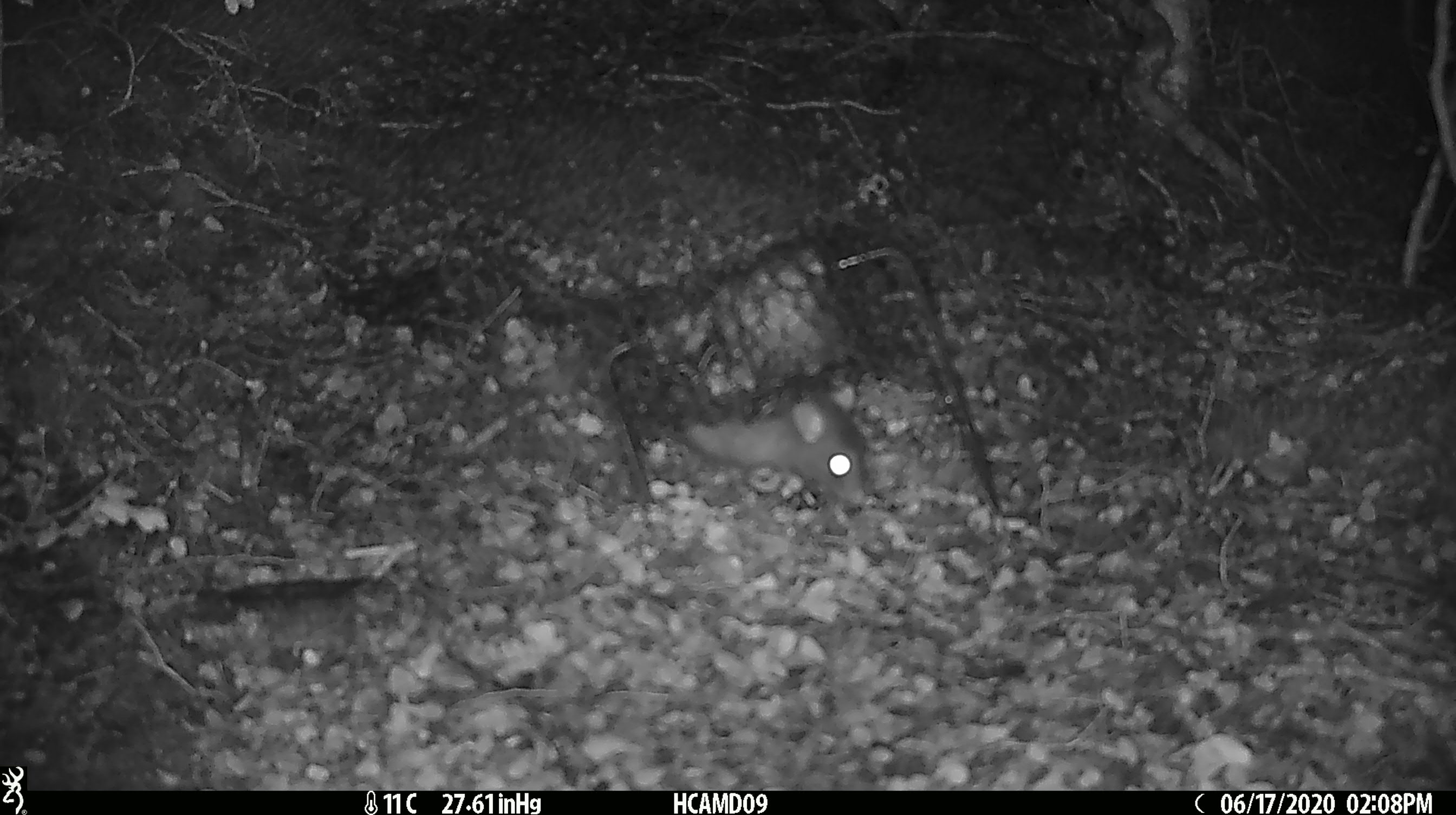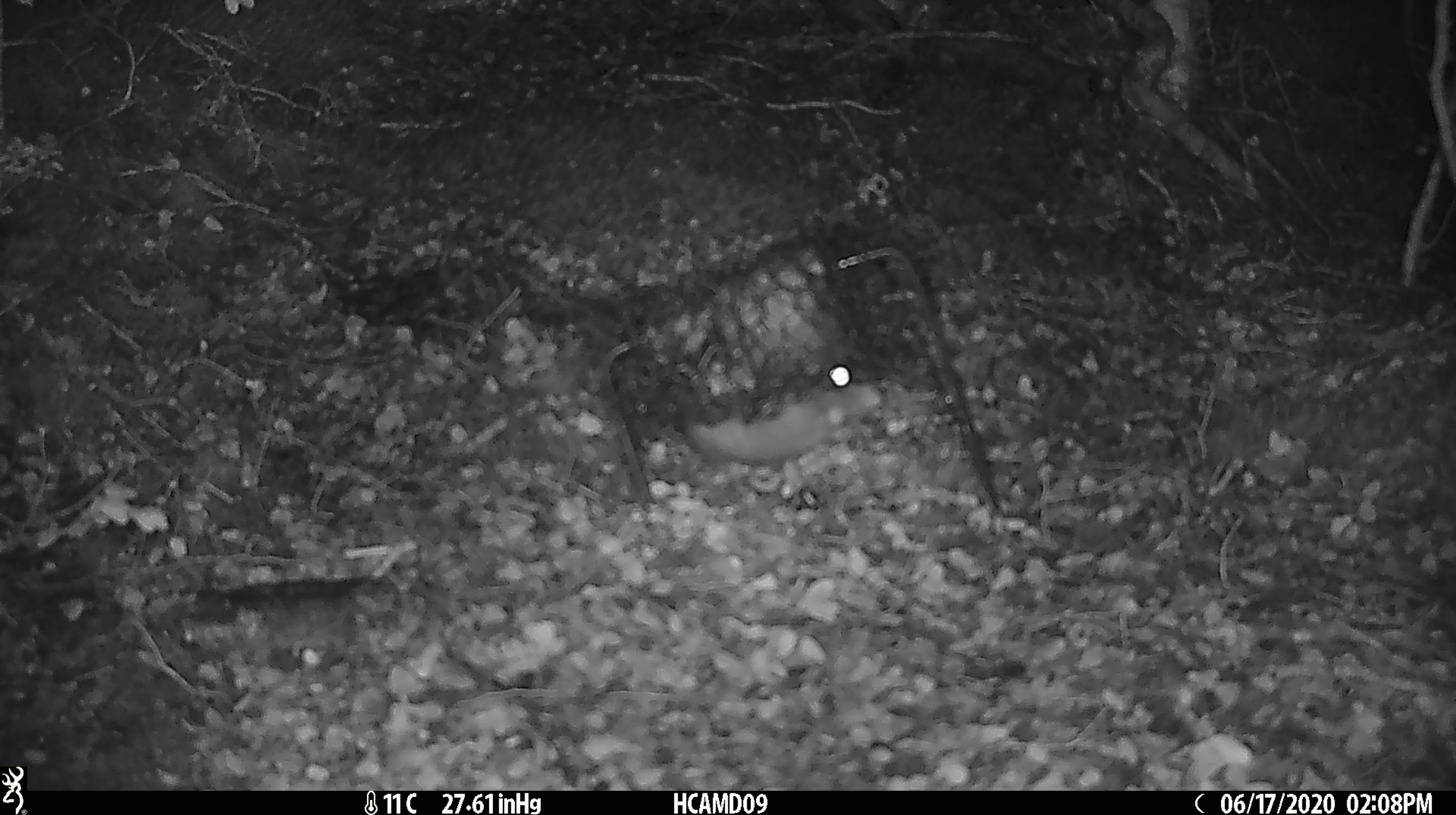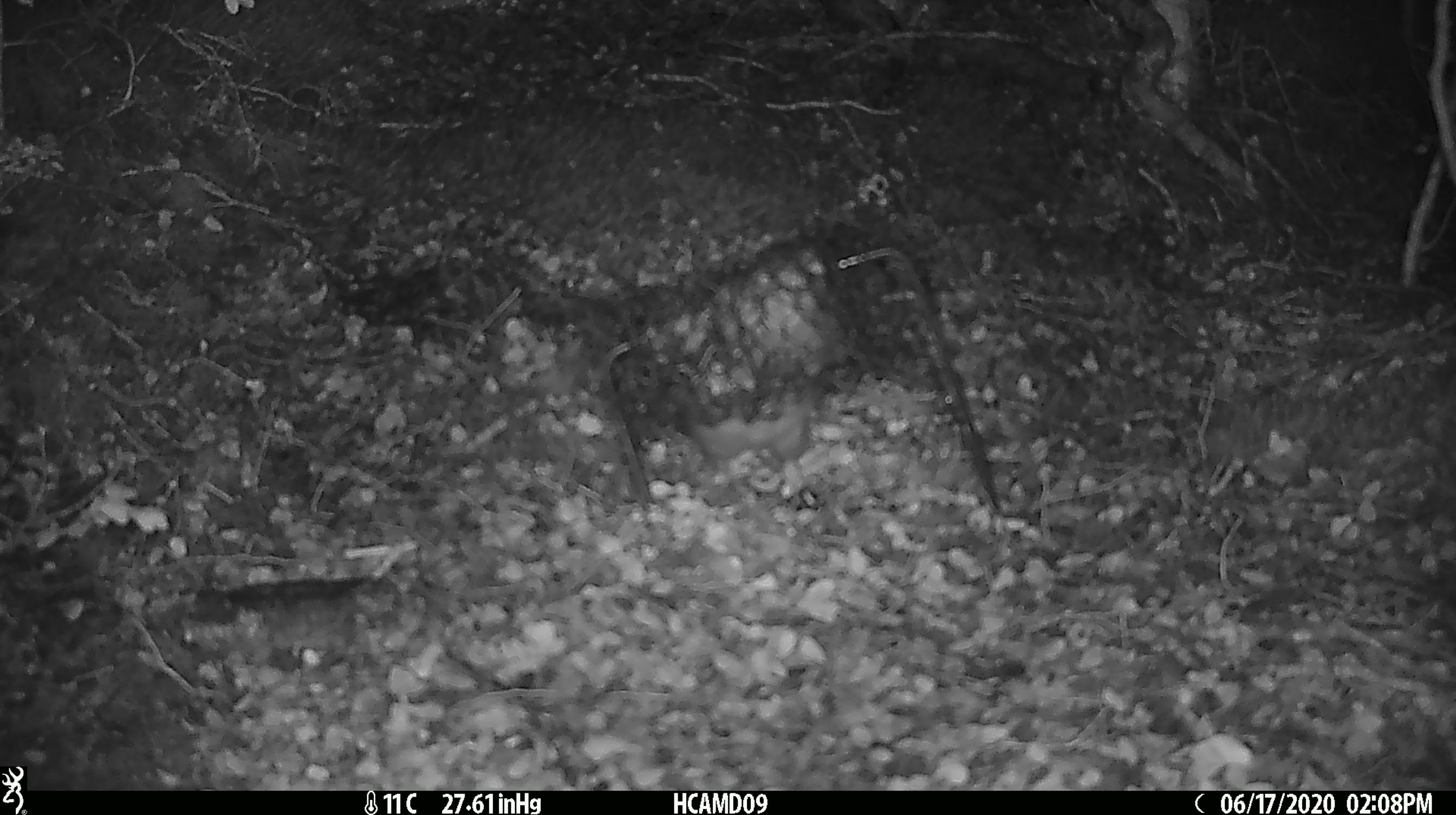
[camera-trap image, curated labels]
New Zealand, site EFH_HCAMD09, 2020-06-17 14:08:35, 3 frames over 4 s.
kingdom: Animalia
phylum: Chordata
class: Mammalia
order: Rodentia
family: Muridae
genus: Rattus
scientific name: Rattus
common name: rat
Rat (Rattus).